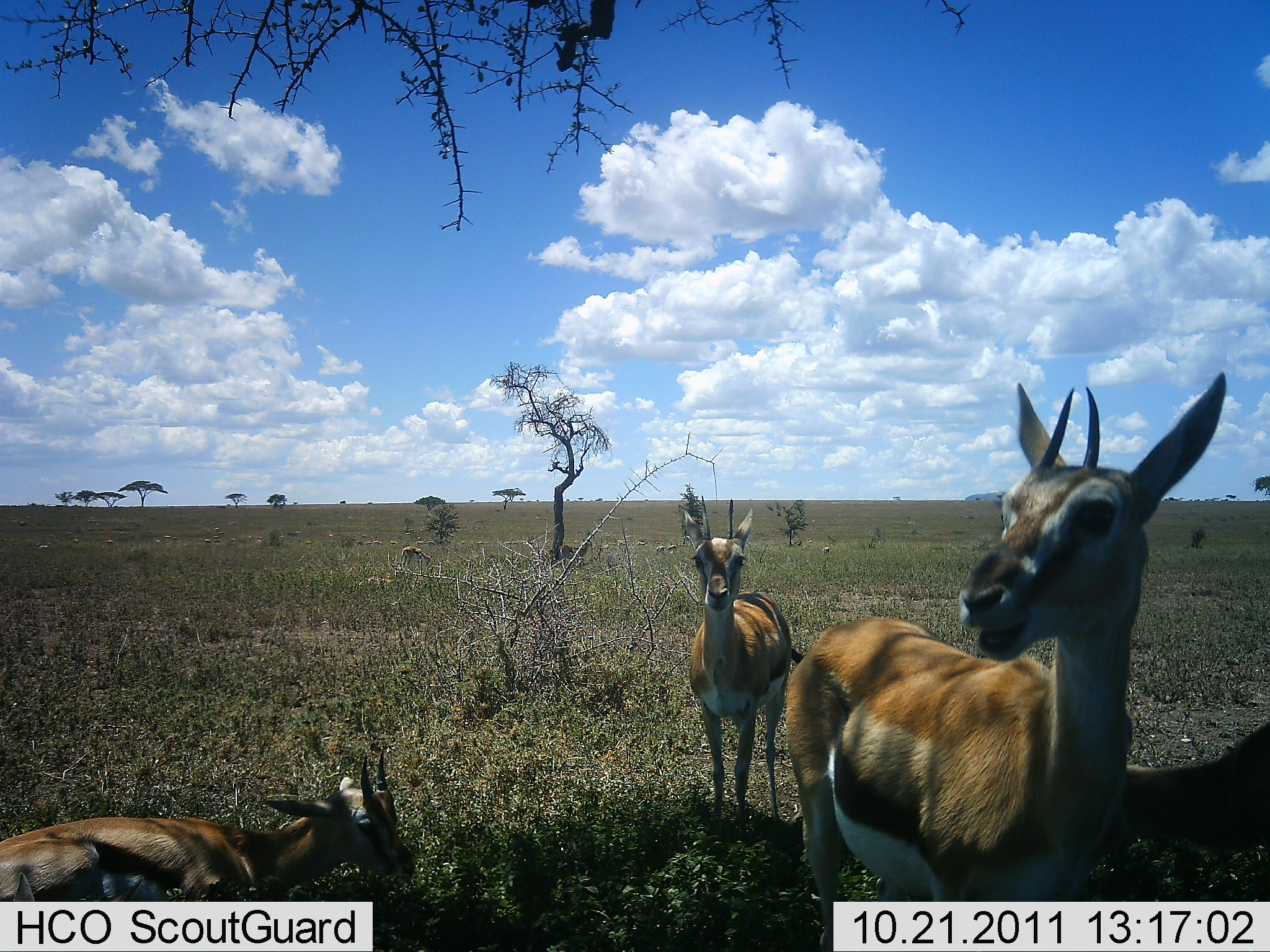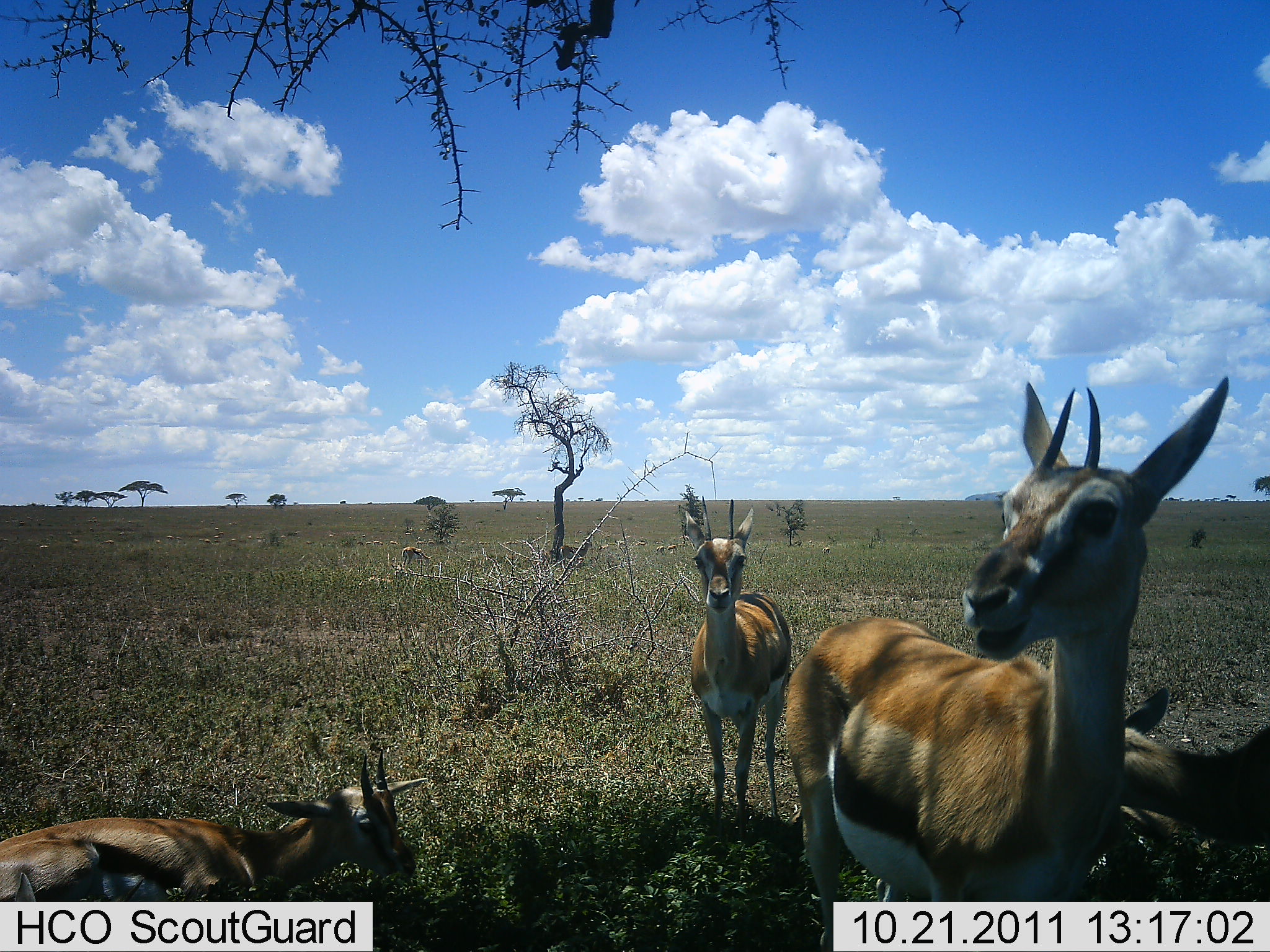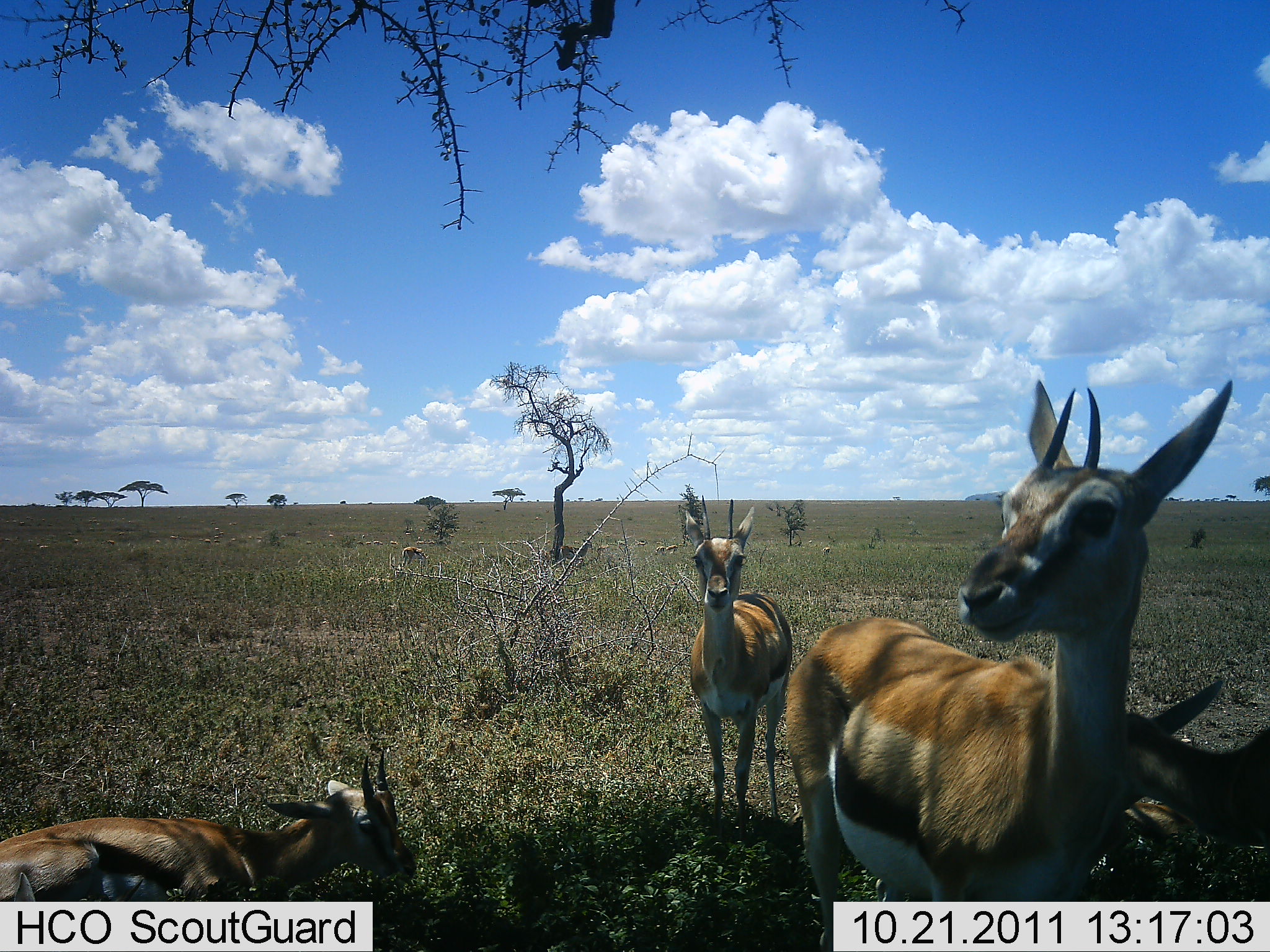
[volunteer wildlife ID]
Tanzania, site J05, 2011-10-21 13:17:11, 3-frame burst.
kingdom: Animalia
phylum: Chordata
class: Mammalia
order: Artiodactyla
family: Bovidae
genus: Eudorcas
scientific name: Eudorcas thomsonii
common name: thomson's gazelle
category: gazellethomsons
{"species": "gazellethomsons (thomson's gazelle) (Eudorcas thomsonii)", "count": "4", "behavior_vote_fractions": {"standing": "100%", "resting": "60%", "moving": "7%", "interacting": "0%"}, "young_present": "13%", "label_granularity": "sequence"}